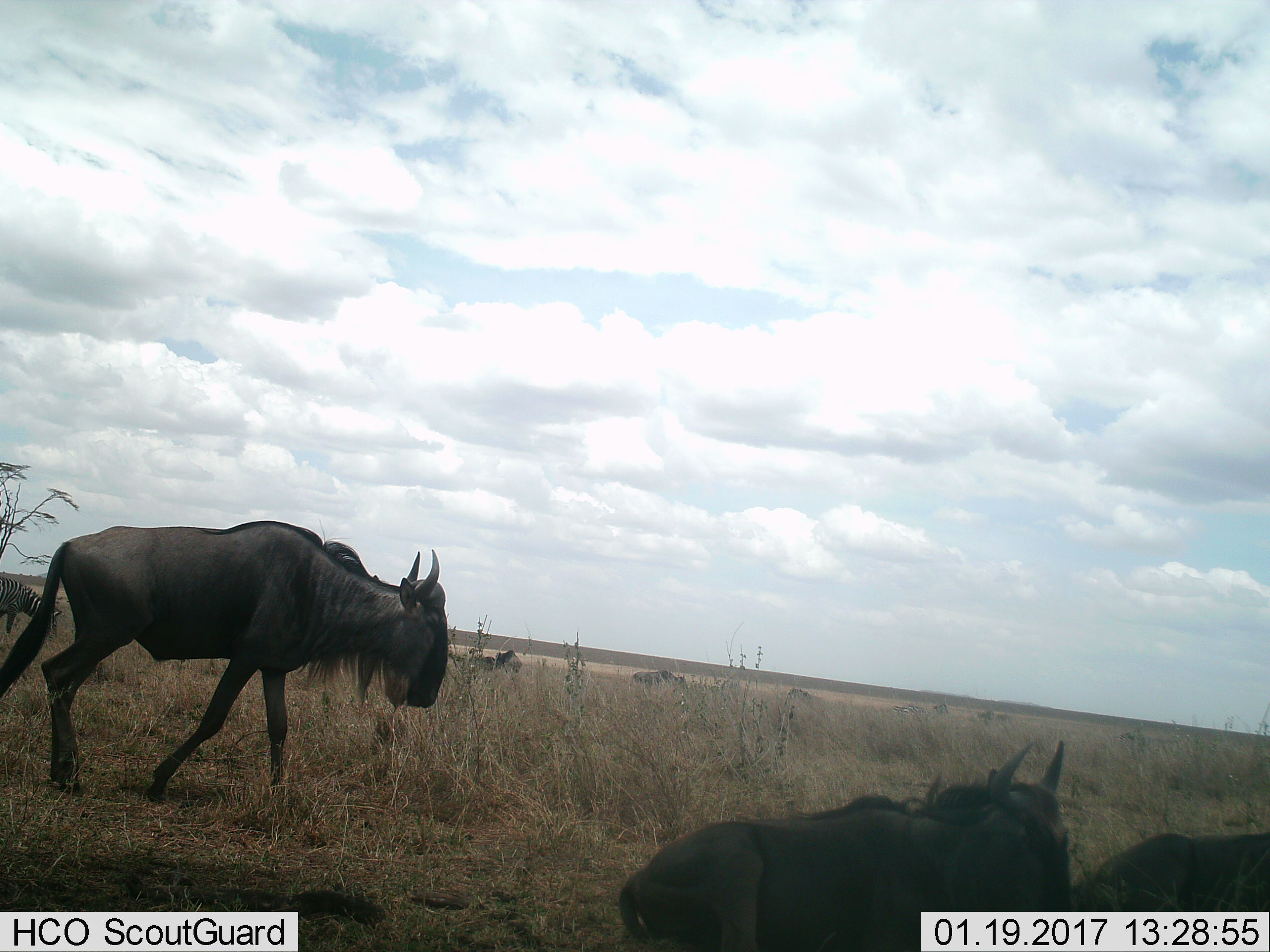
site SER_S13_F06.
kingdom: Animalia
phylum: Chordata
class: Mammalia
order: Artiodactyla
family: Bovidae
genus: Connochaetes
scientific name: Connochaetes taurinus taurinus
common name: blue wildebeest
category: wildebeestblue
Wildebeestblue (blue wildebeest) (Connochaetes taurinus taurinus), count 7. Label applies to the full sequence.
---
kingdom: Animalia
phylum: Chordata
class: Mammalia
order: Perissodactyla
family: Equidae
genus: Equus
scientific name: Equus quagga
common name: plains zebra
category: zebraplains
Zebraplains (plains zebra) (Equus quagga), count 2. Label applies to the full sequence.